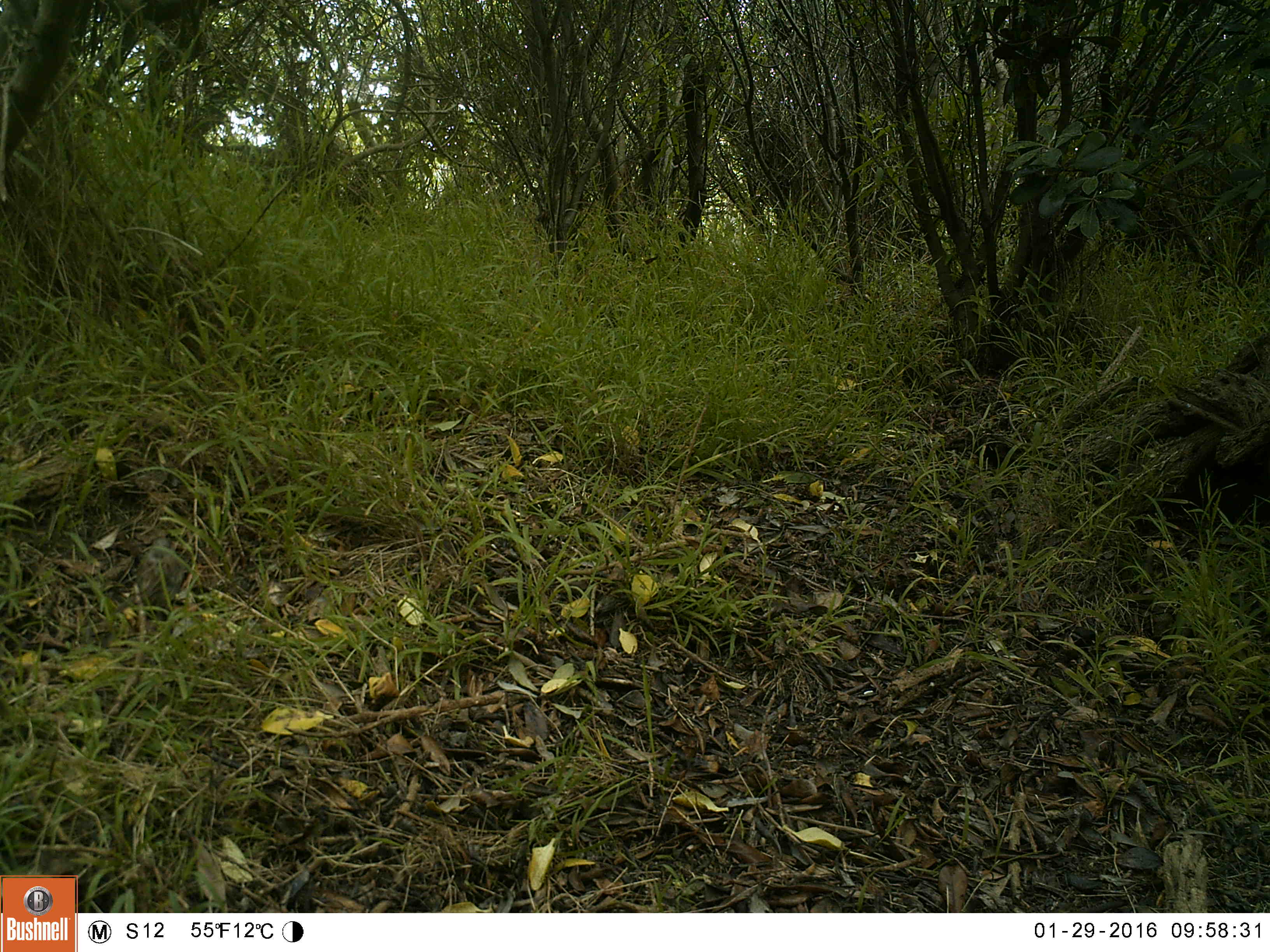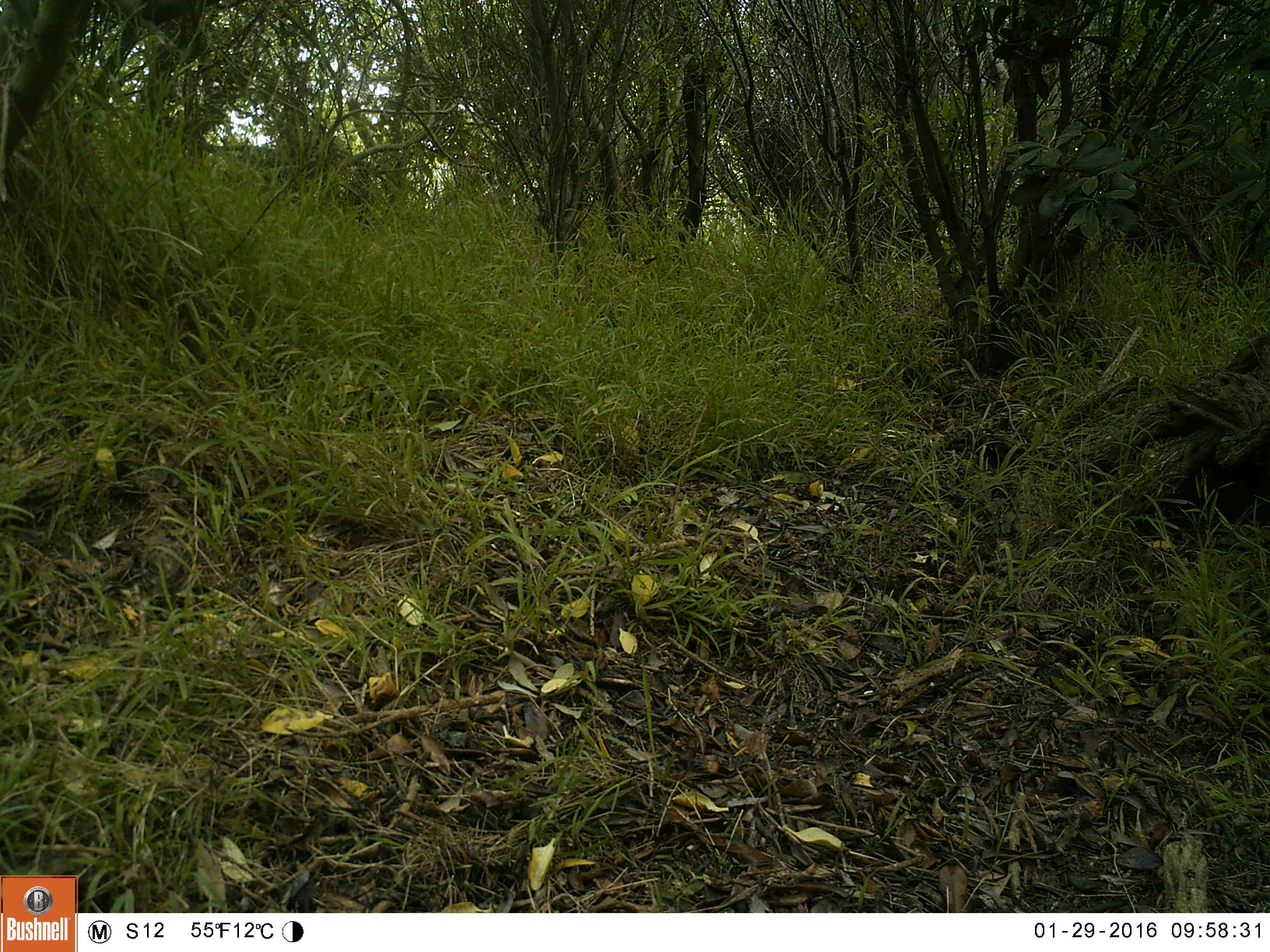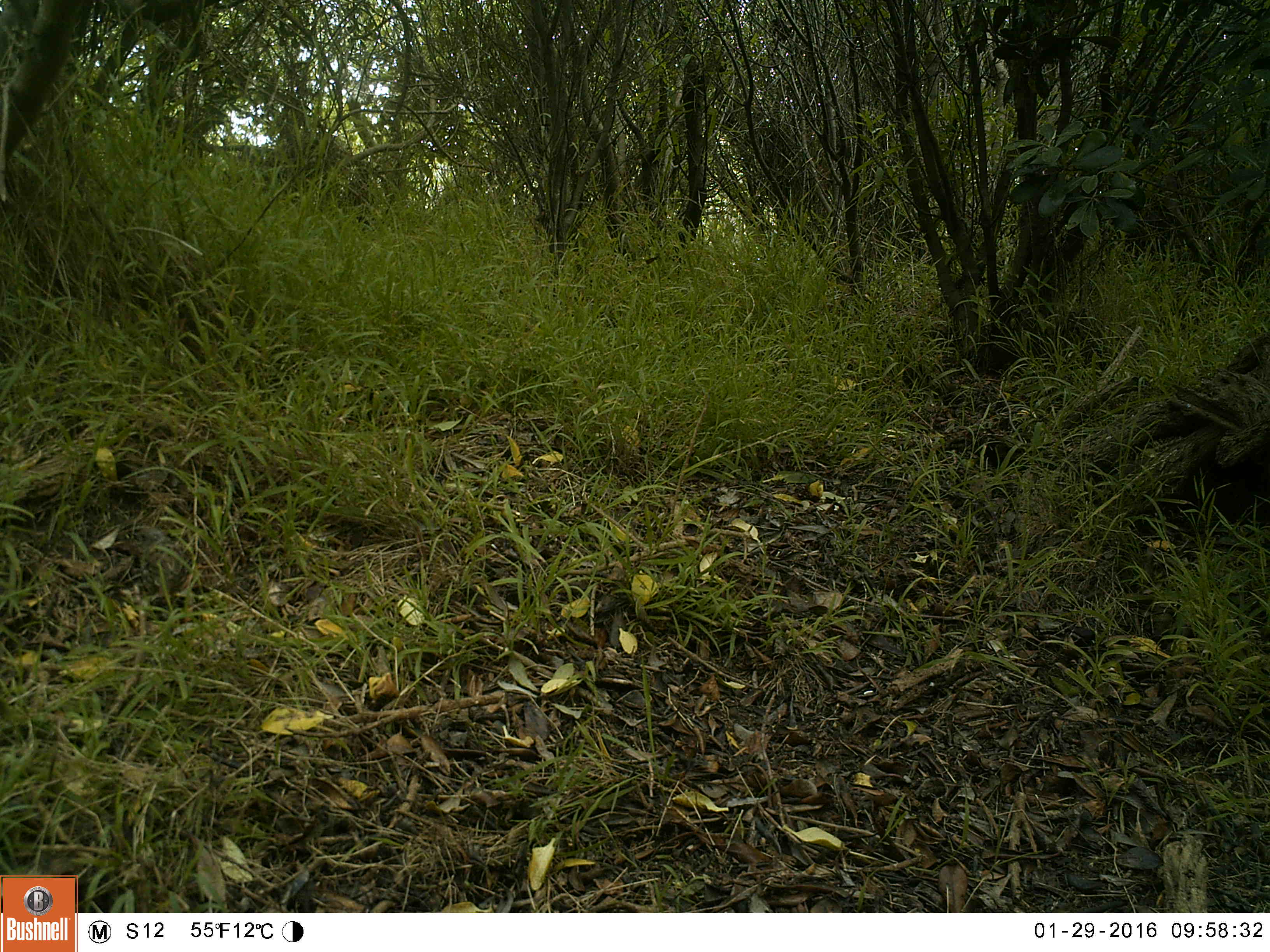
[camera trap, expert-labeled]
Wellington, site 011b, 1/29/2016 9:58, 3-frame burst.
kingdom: Animalia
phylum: Chordata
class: Aves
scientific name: Aves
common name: bird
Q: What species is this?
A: Bird (Aves).